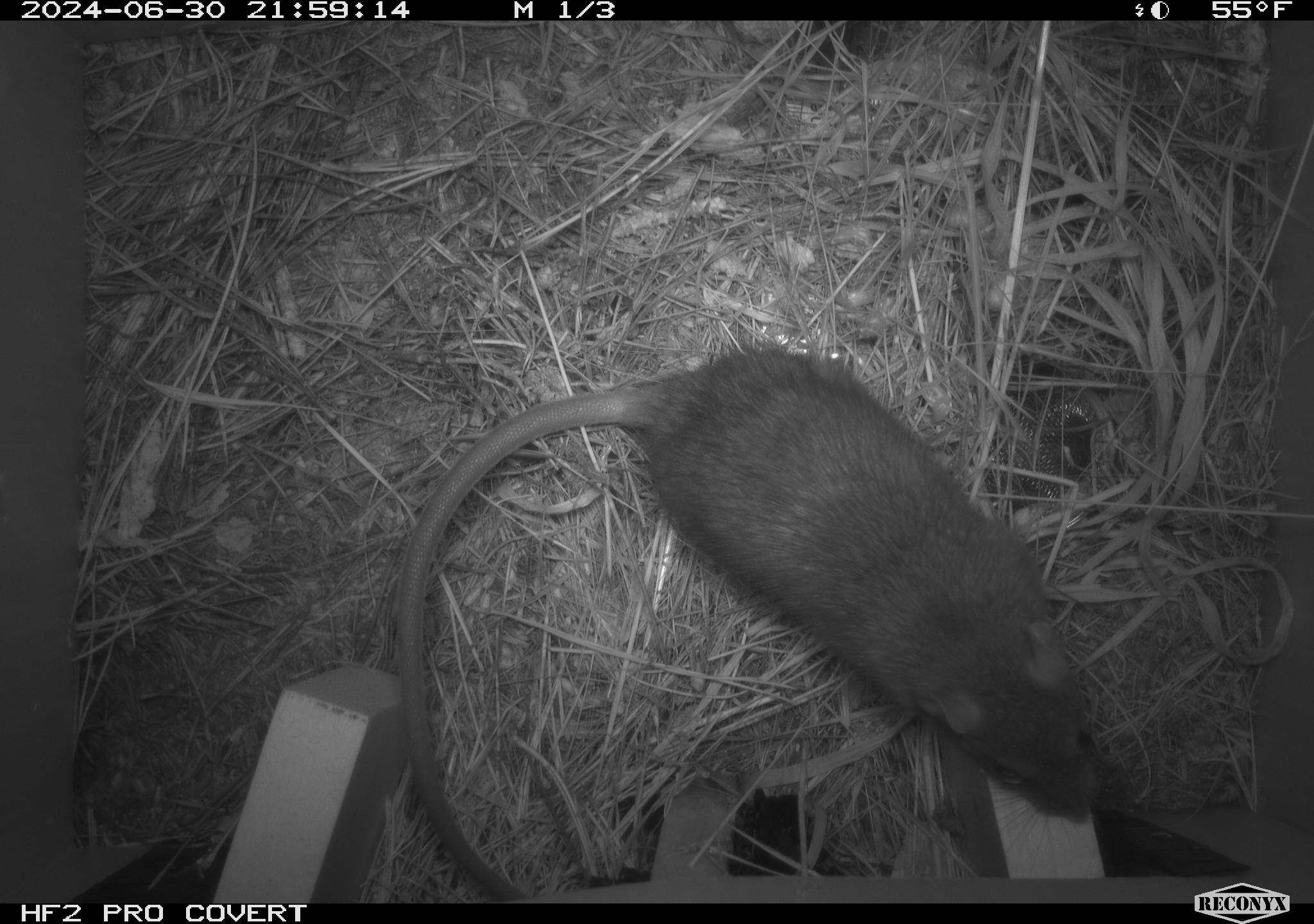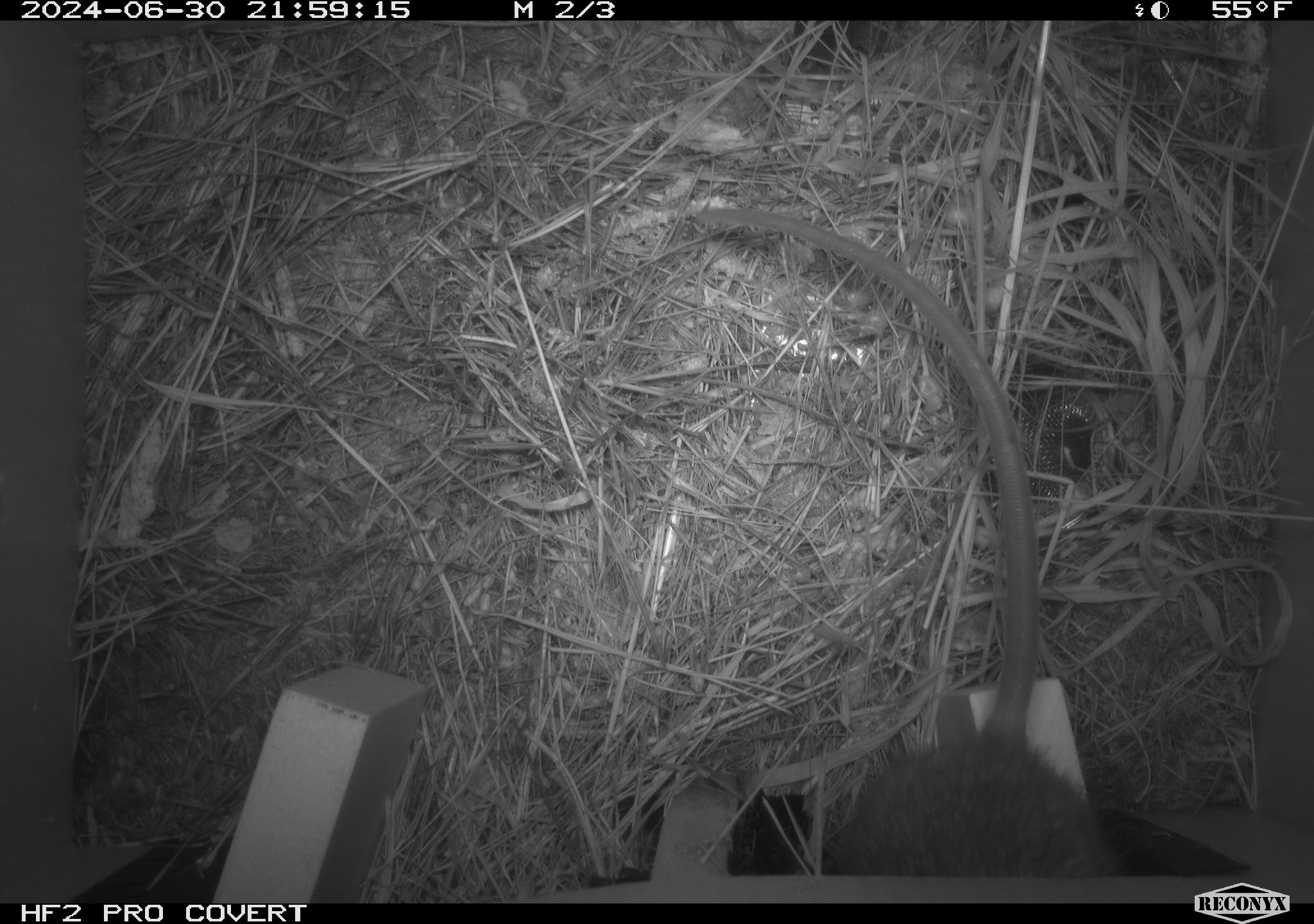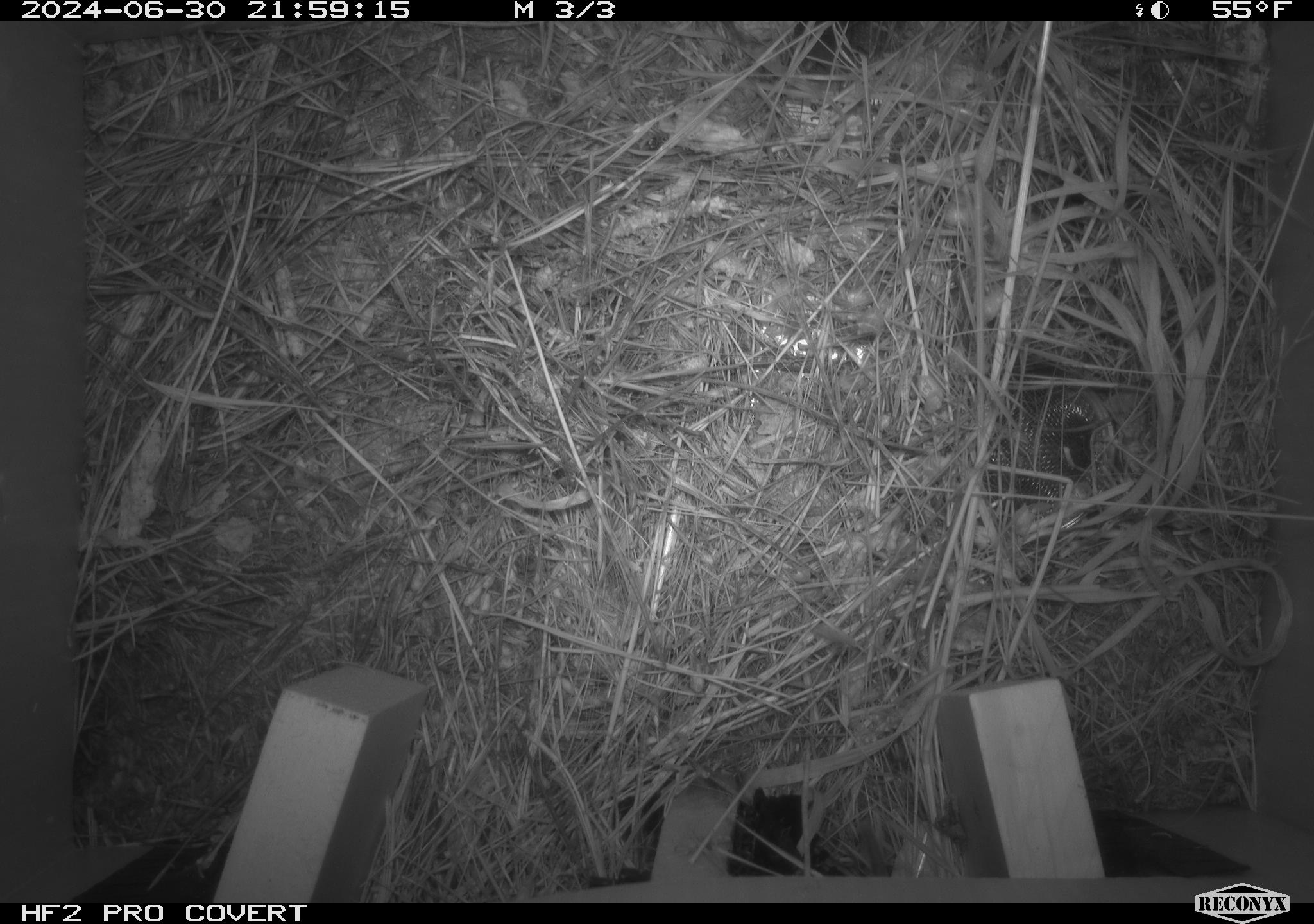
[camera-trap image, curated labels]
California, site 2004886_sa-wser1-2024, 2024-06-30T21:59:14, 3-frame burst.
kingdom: Animalia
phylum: Chordata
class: Mammalia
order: Rodentia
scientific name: Rodentia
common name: woodrat or rat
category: woodrat or rat species